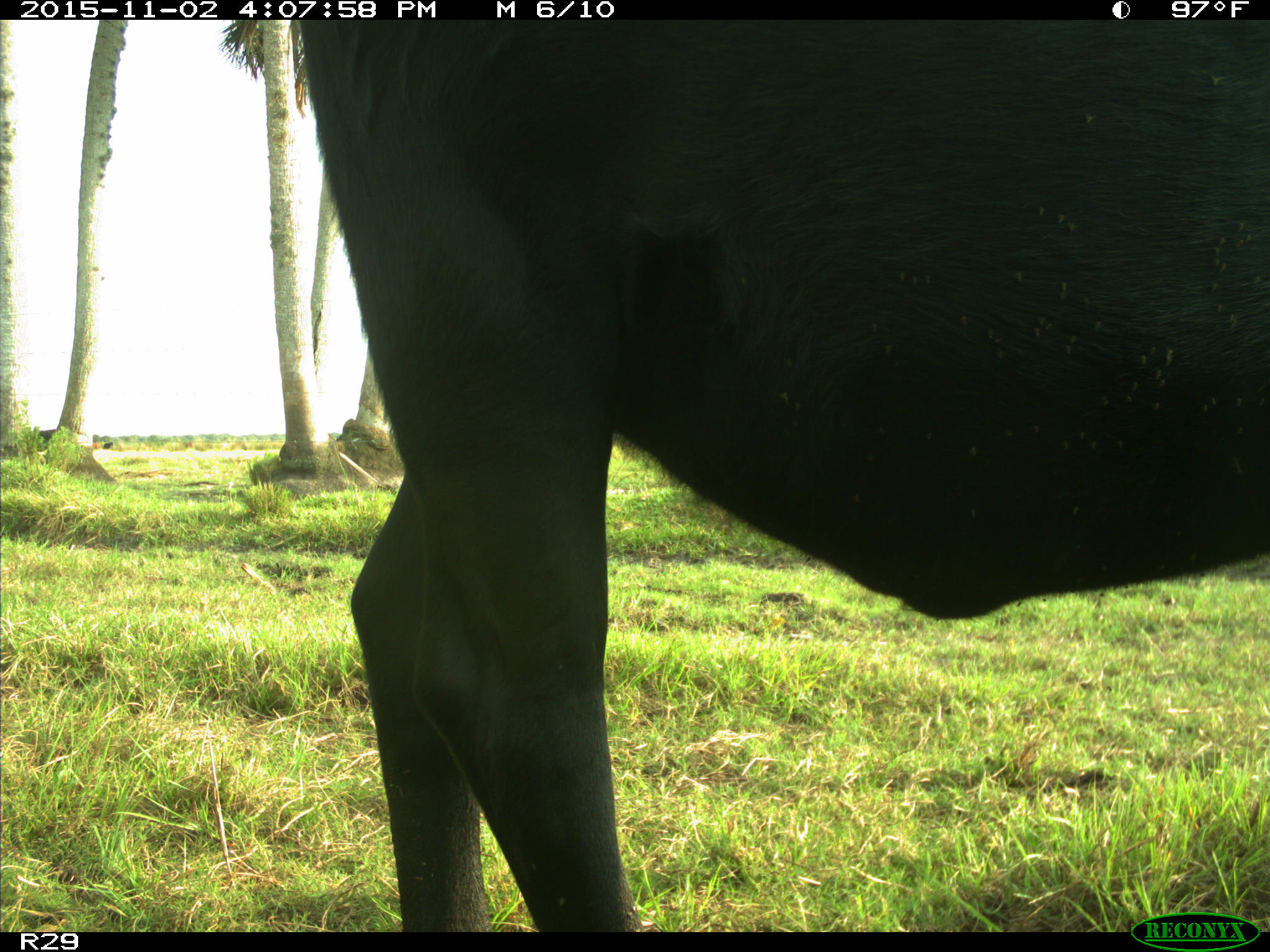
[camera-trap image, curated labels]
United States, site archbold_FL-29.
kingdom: Animalia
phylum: Chordata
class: Mammalia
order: Artiodactyla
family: Bovidae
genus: Bos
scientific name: Bos taurus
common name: domestic cow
Bos taurus (domestic cow).